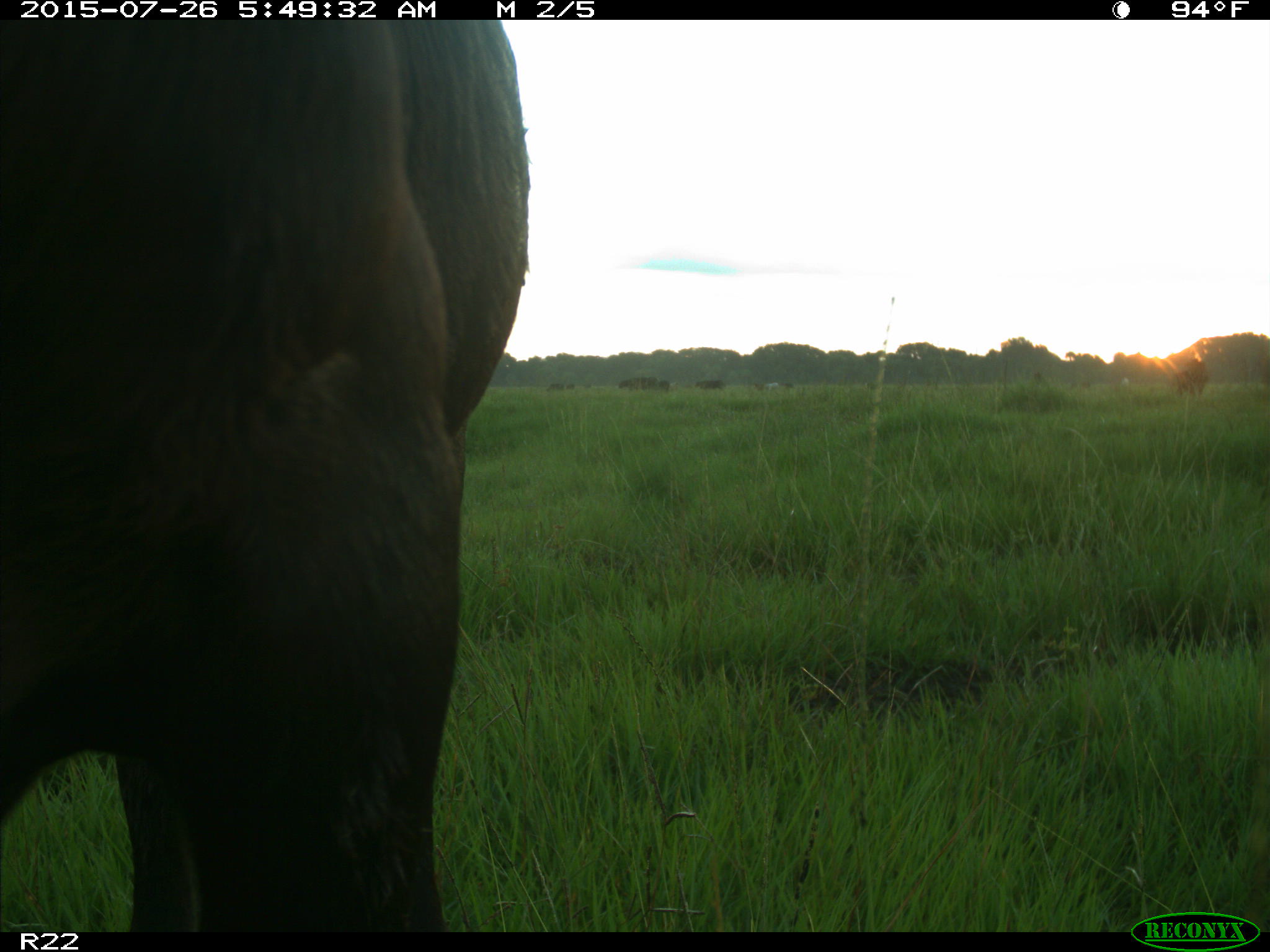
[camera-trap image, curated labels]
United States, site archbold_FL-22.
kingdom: Animalia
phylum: Chordata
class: Mammalia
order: Artiodactyla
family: Bovidae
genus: Bos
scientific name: Bos taurus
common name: domestic cow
Bos taurus (domestic cow).